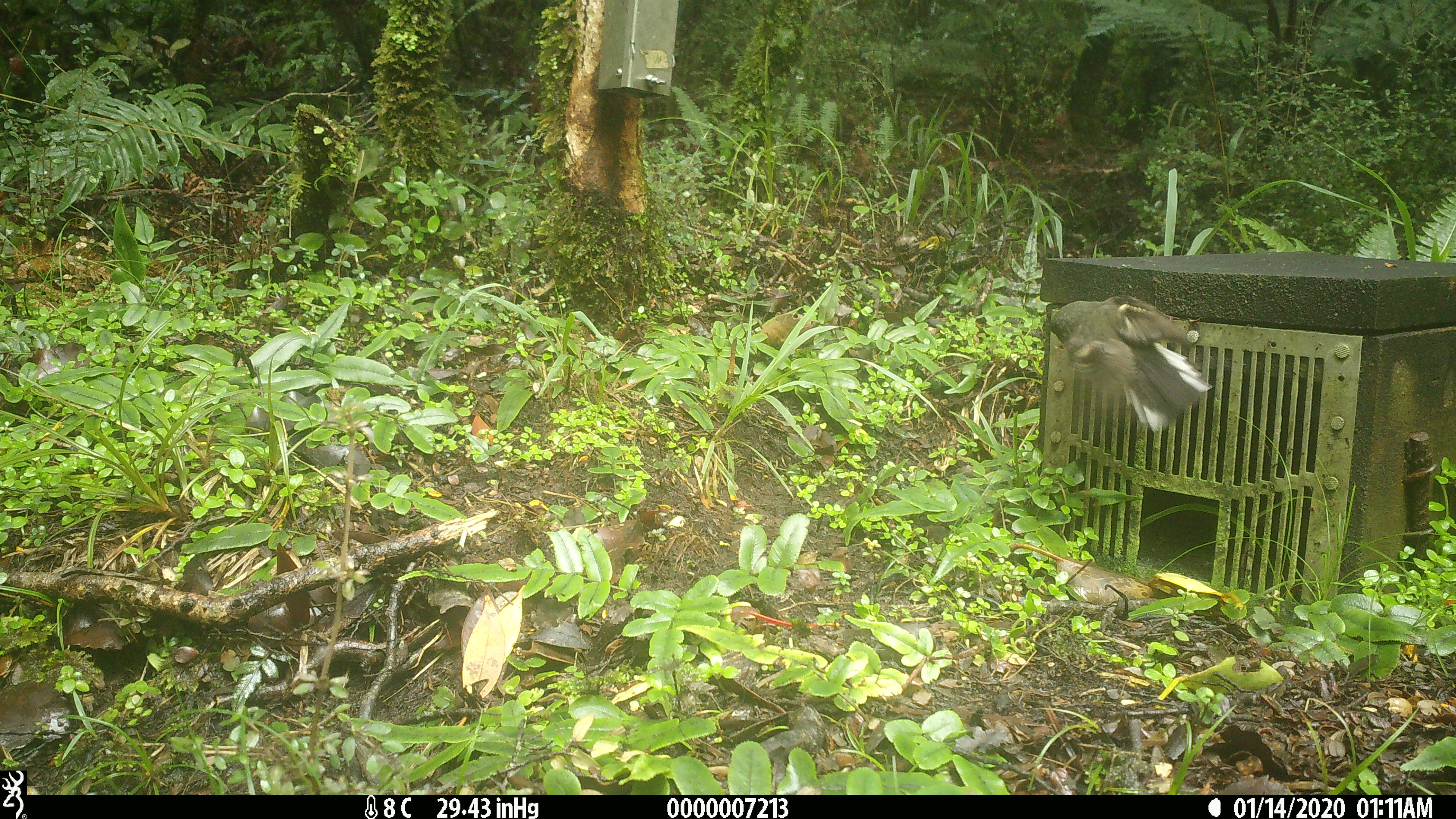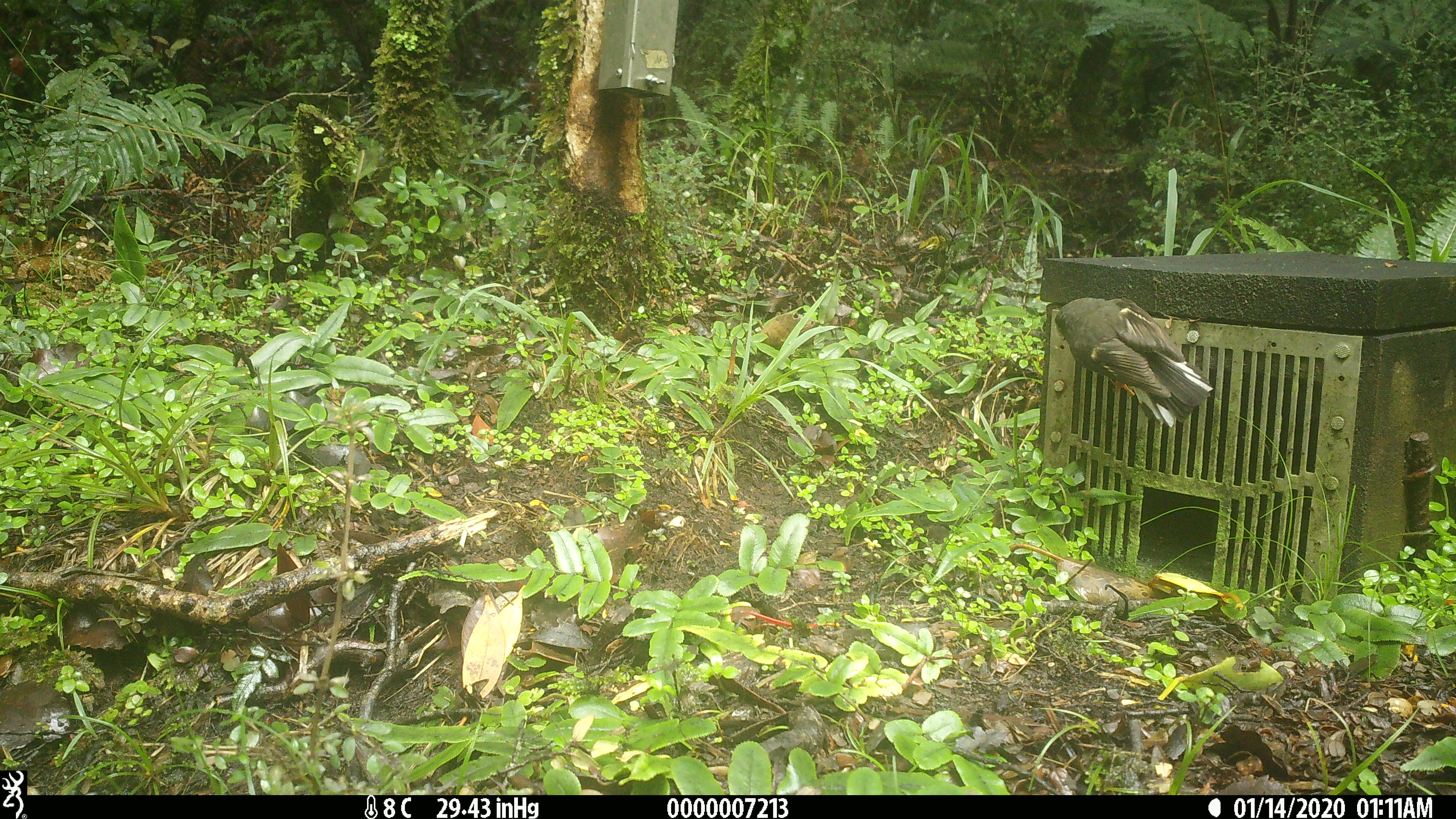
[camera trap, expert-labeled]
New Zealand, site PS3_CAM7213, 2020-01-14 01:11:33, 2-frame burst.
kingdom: Animalia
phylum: Chordata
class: Aves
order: Passeriformes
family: Petroicidae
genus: Petroica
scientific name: Petroica macrocephala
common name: tomtit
Tomtit (Petroica macrocephala).